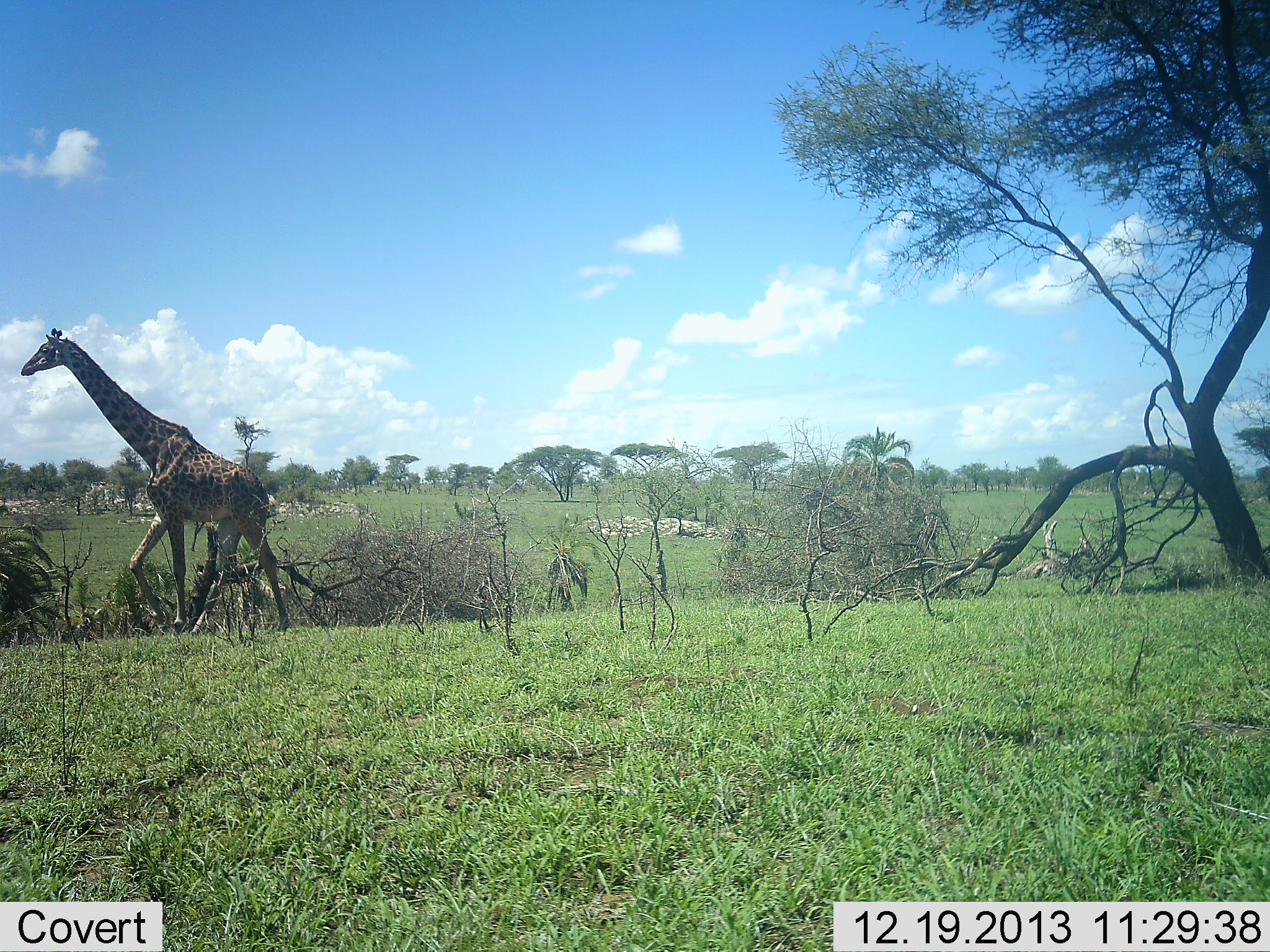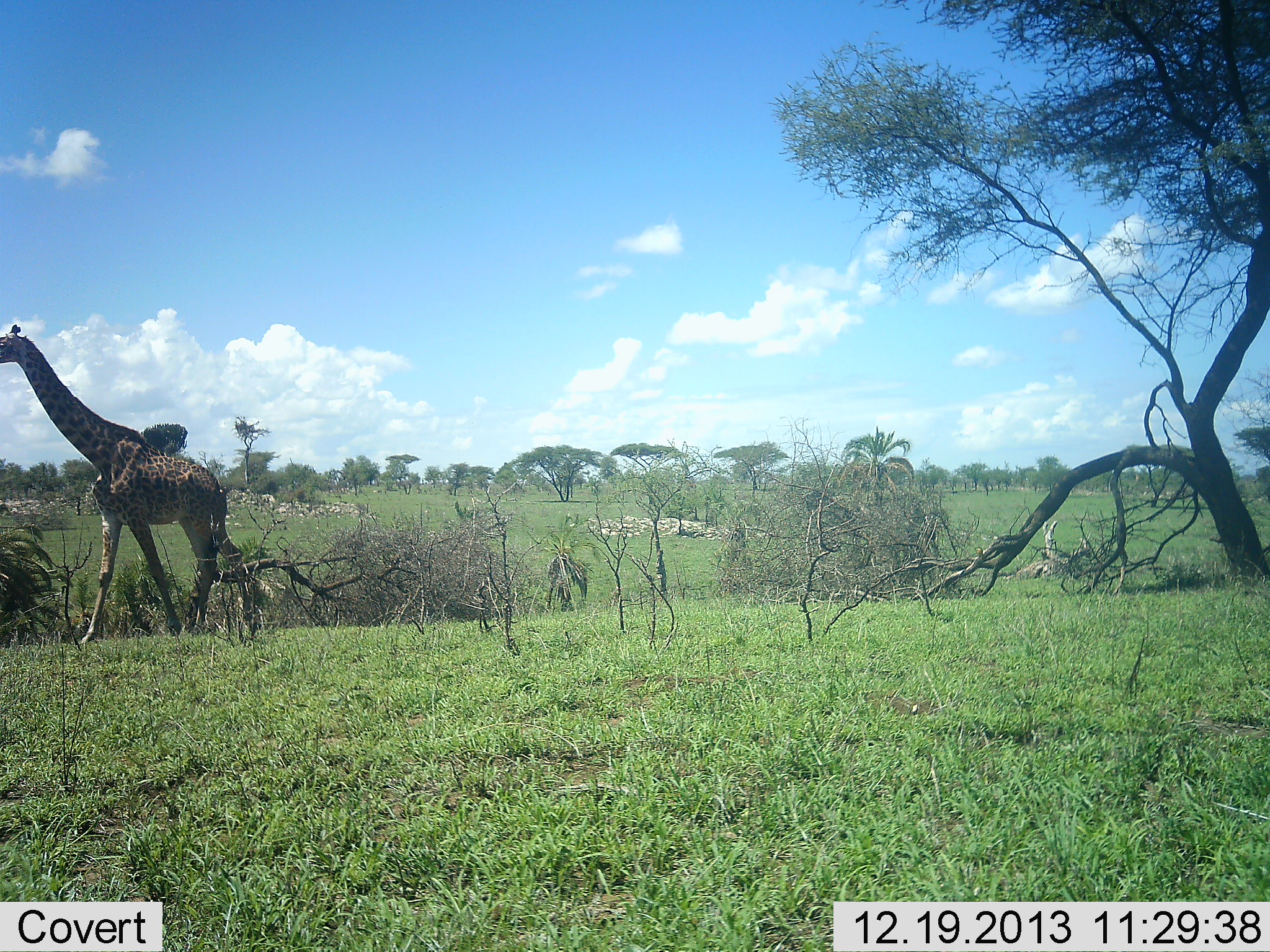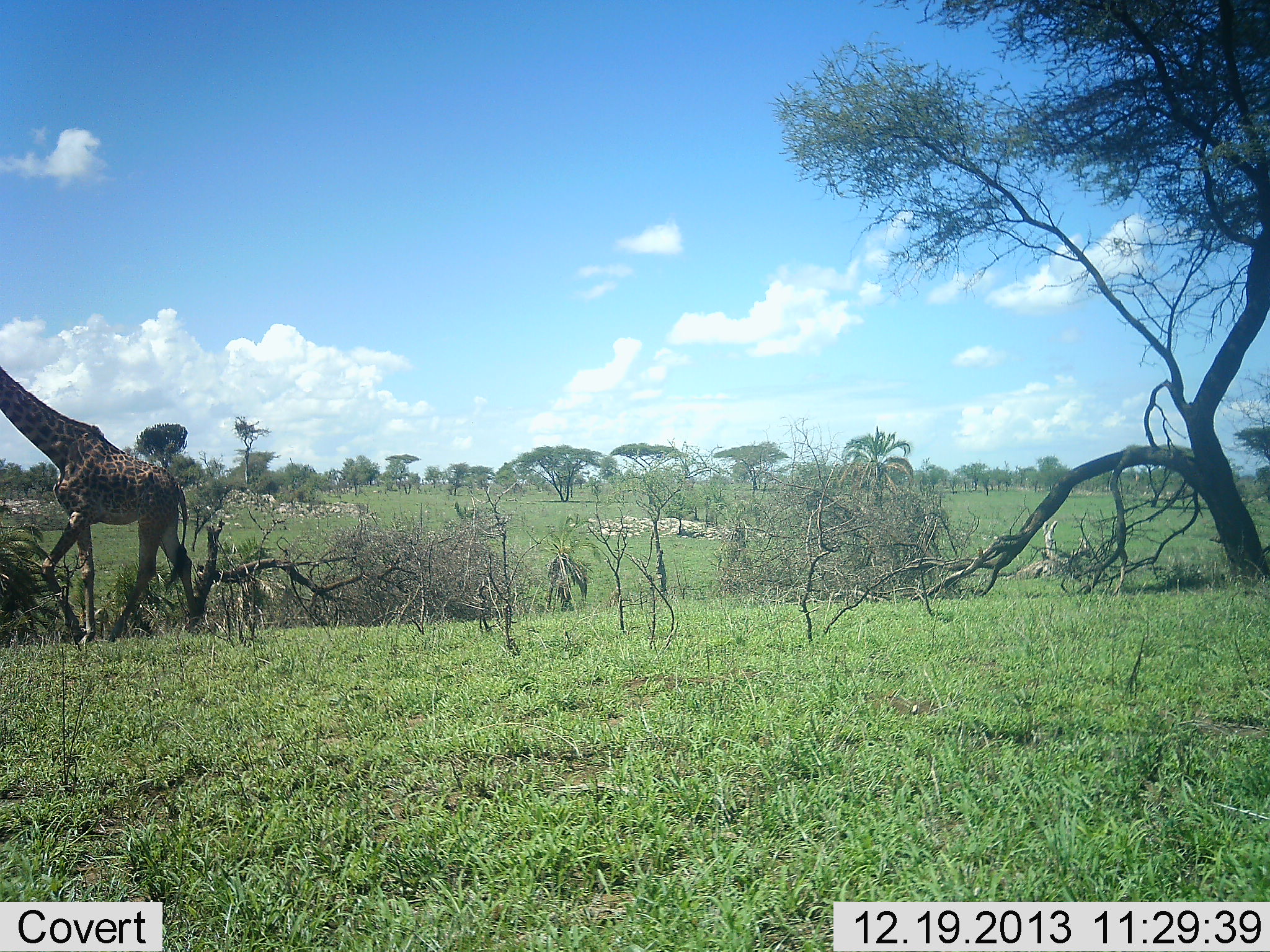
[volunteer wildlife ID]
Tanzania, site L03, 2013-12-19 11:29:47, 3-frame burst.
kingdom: Animalia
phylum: Chordata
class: Mammalia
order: Artiodactyla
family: Giraffidae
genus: Giraffa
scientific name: Giraffa camelopardalis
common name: giraffe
Giraffe (Giraffa camelopardalis), count 1. Behavior (volunteer vote fractions): standing 10%, resting 0%, moving 100%, interacting 0%. Young present (vote fraction): 0%. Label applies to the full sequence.